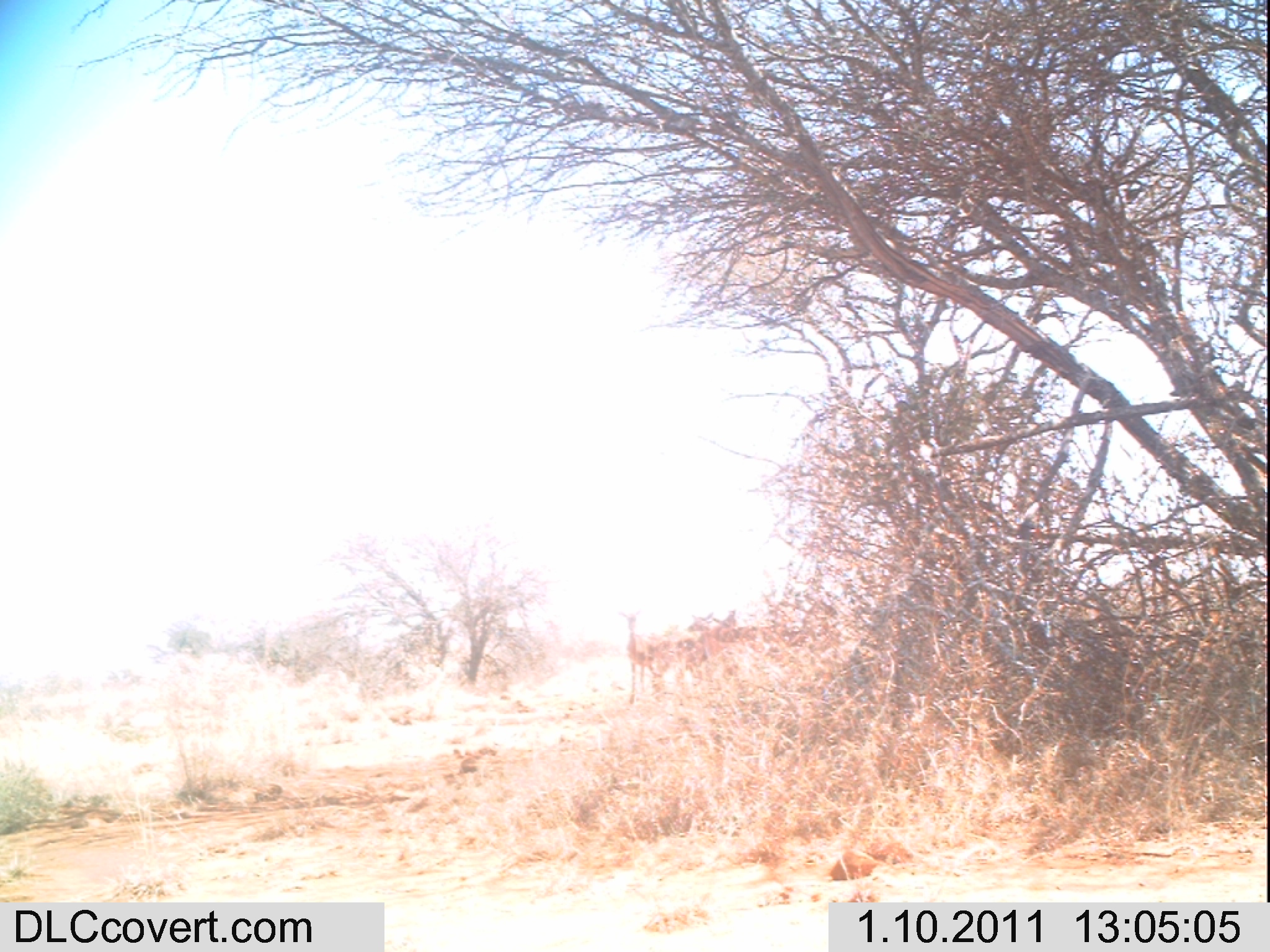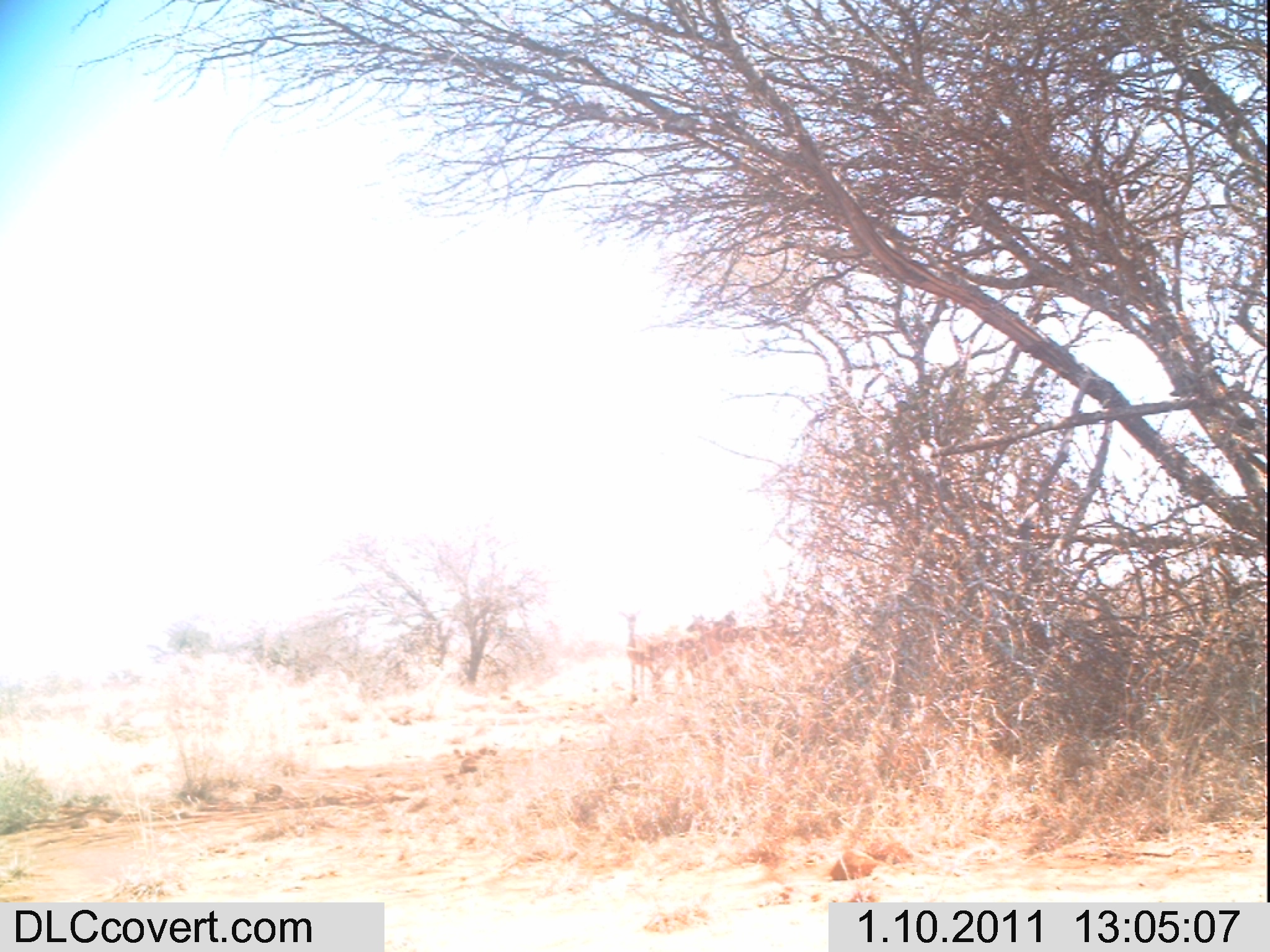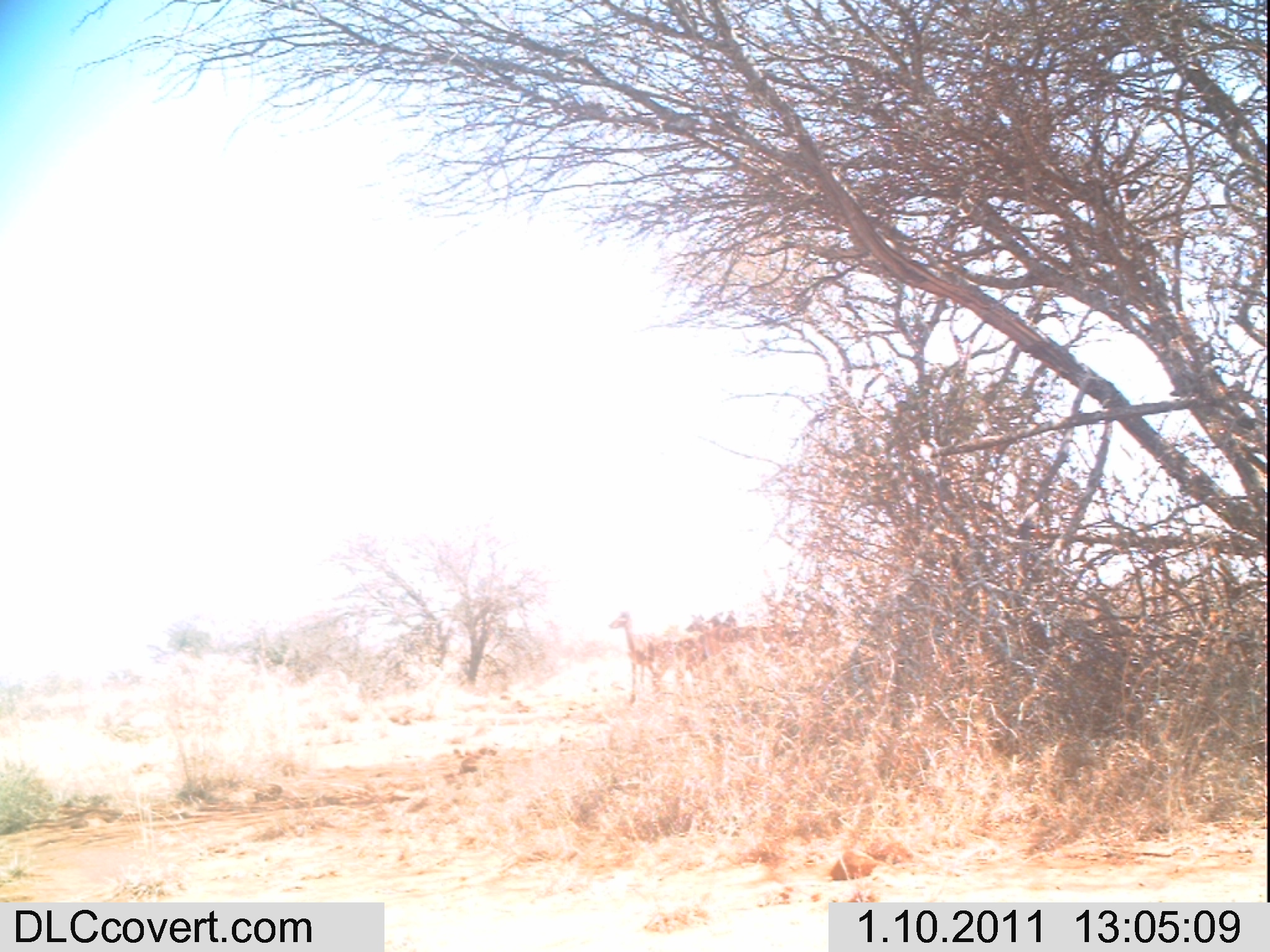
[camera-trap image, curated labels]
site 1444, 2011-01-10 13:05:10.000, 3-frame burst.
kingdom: Animalia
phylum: Chordata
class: Mammalia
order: Artiodactyla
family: Bovidae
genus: Aepyceros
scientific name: Aepyceros melampus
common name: impala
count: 2